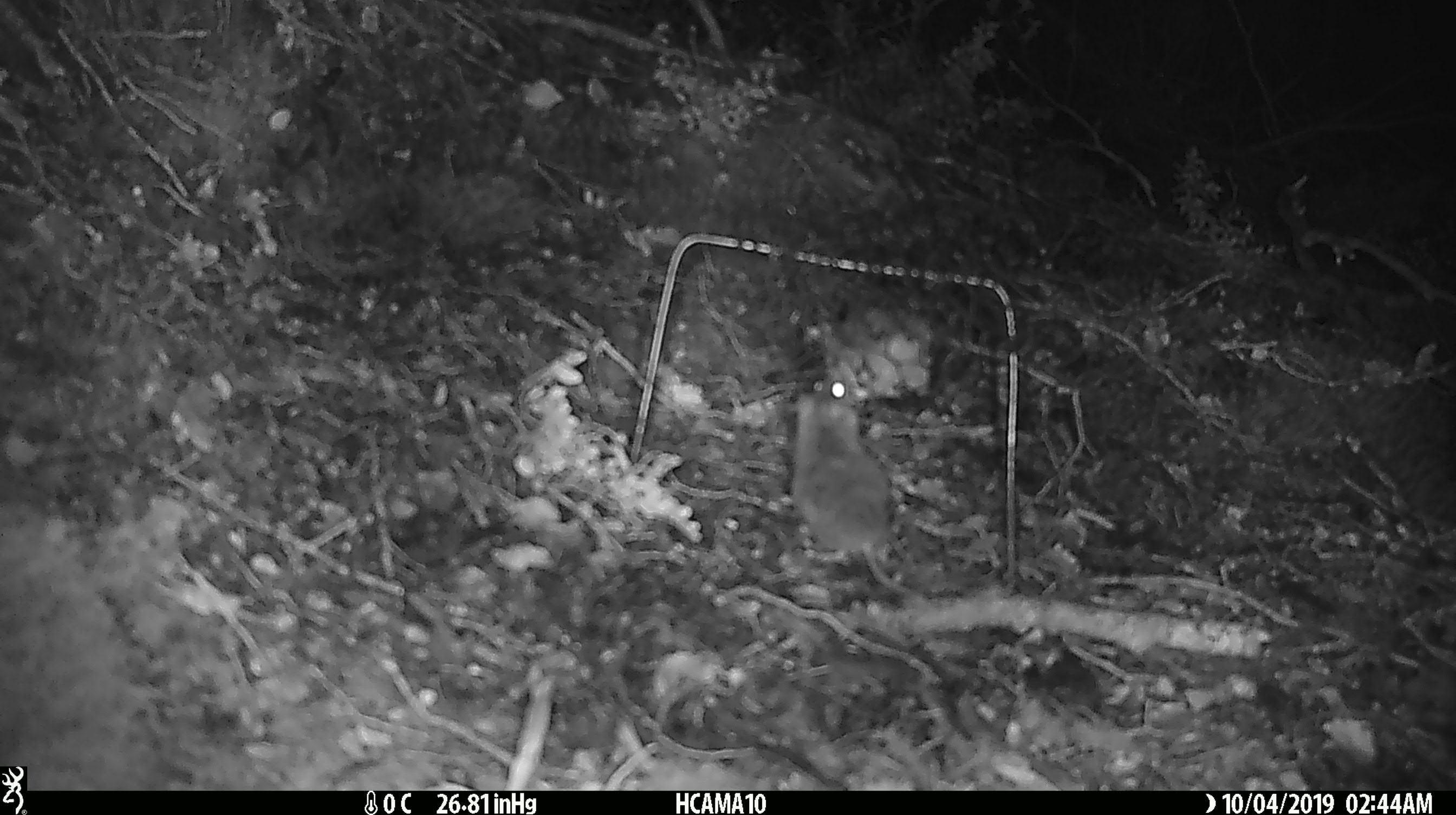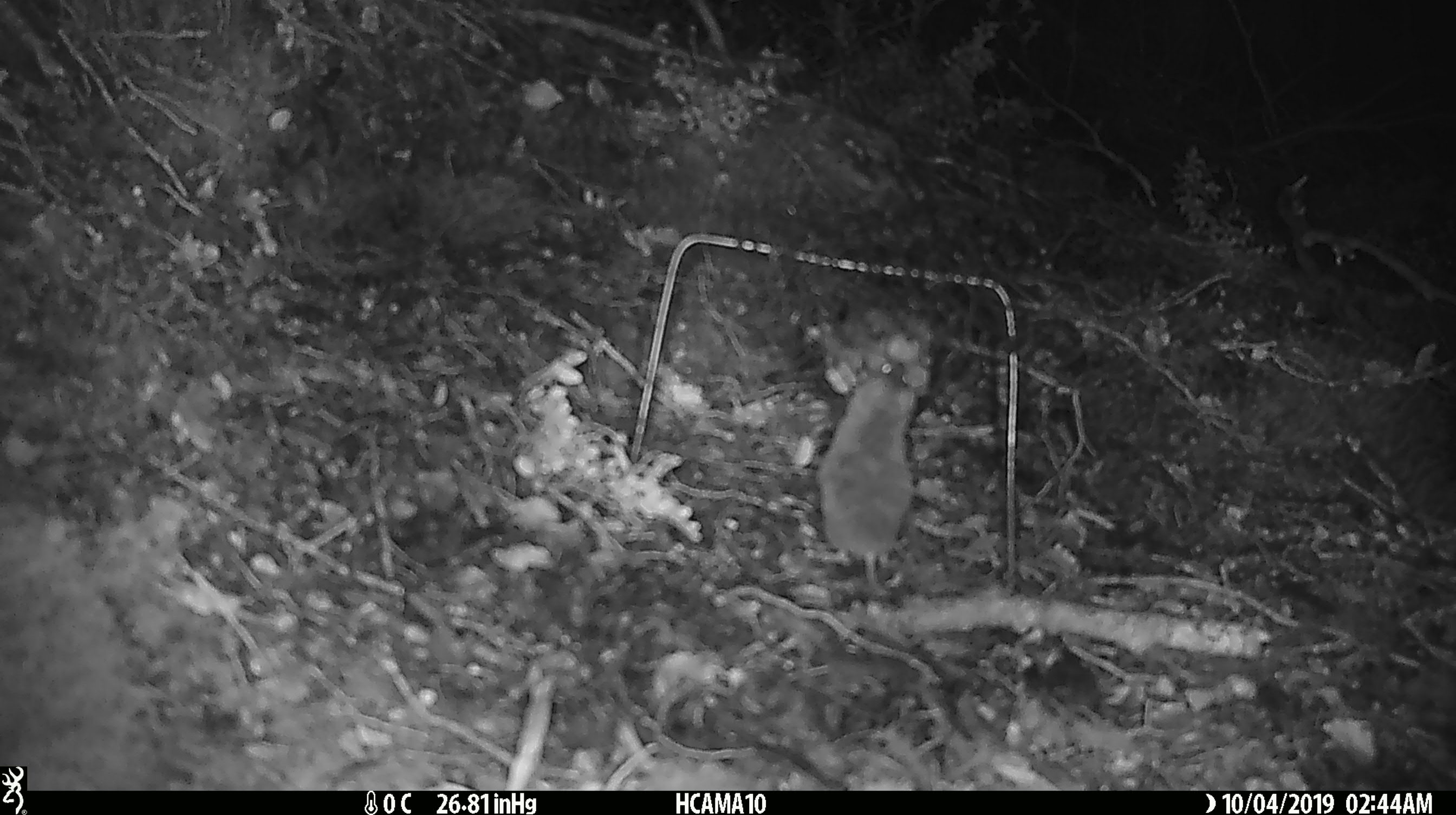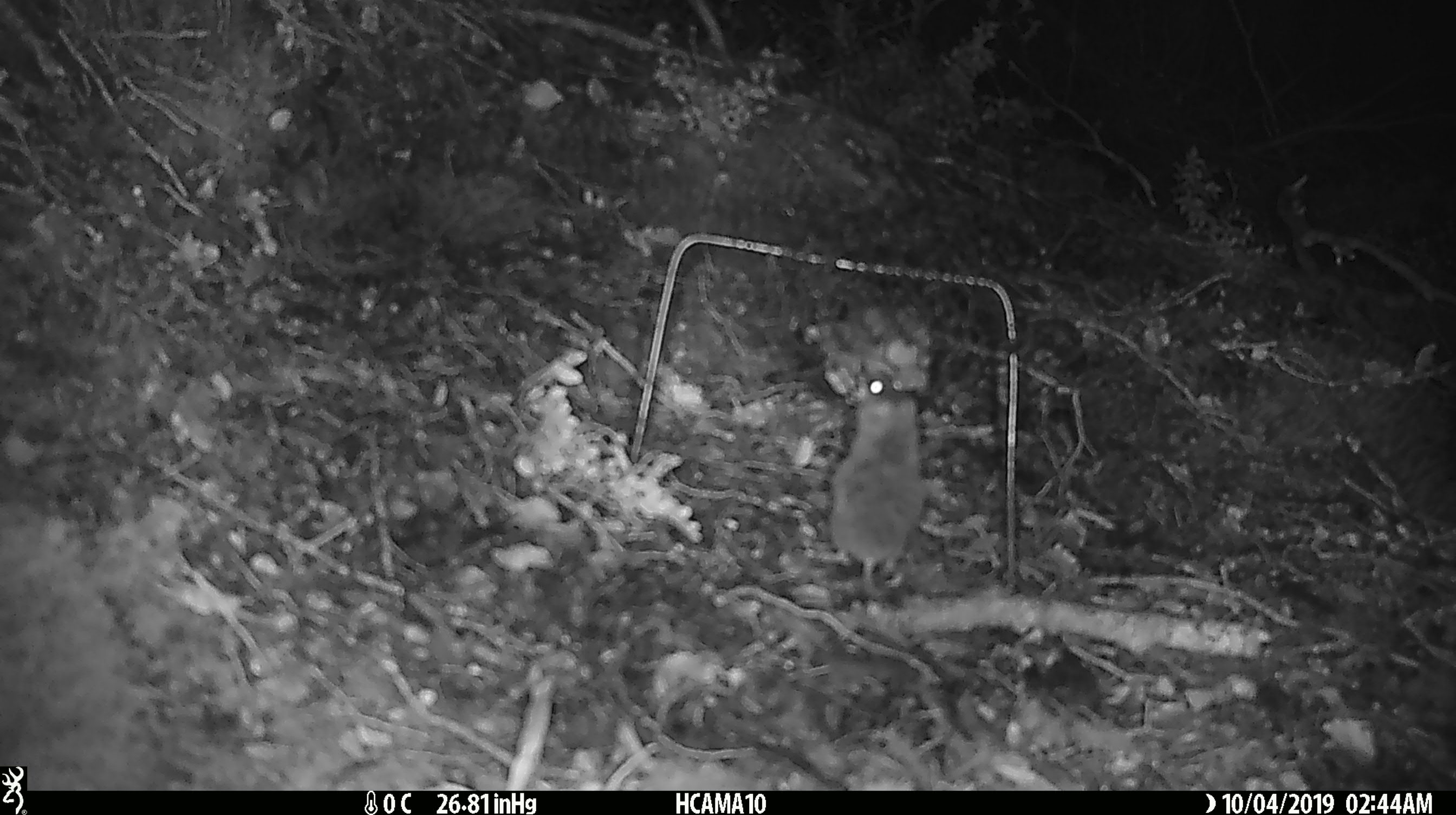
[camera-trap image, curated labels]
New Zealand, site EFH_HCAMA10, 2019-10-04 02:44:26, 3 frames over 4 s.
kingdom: Animalia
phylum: Chordata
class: Mammalia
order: Rodentia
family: Muridae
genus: Mus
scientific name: Mus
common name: mouse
Mouse (Mus).